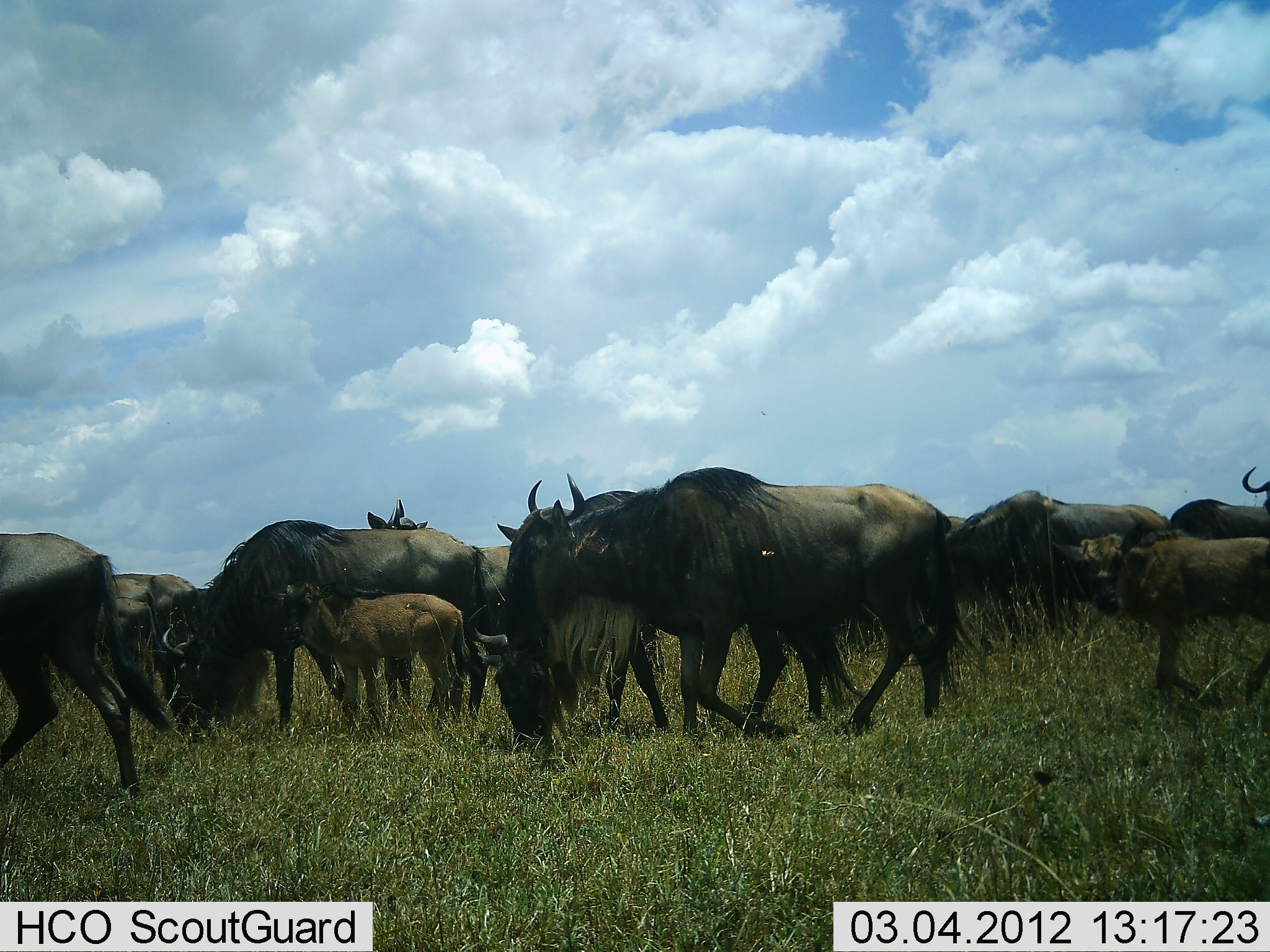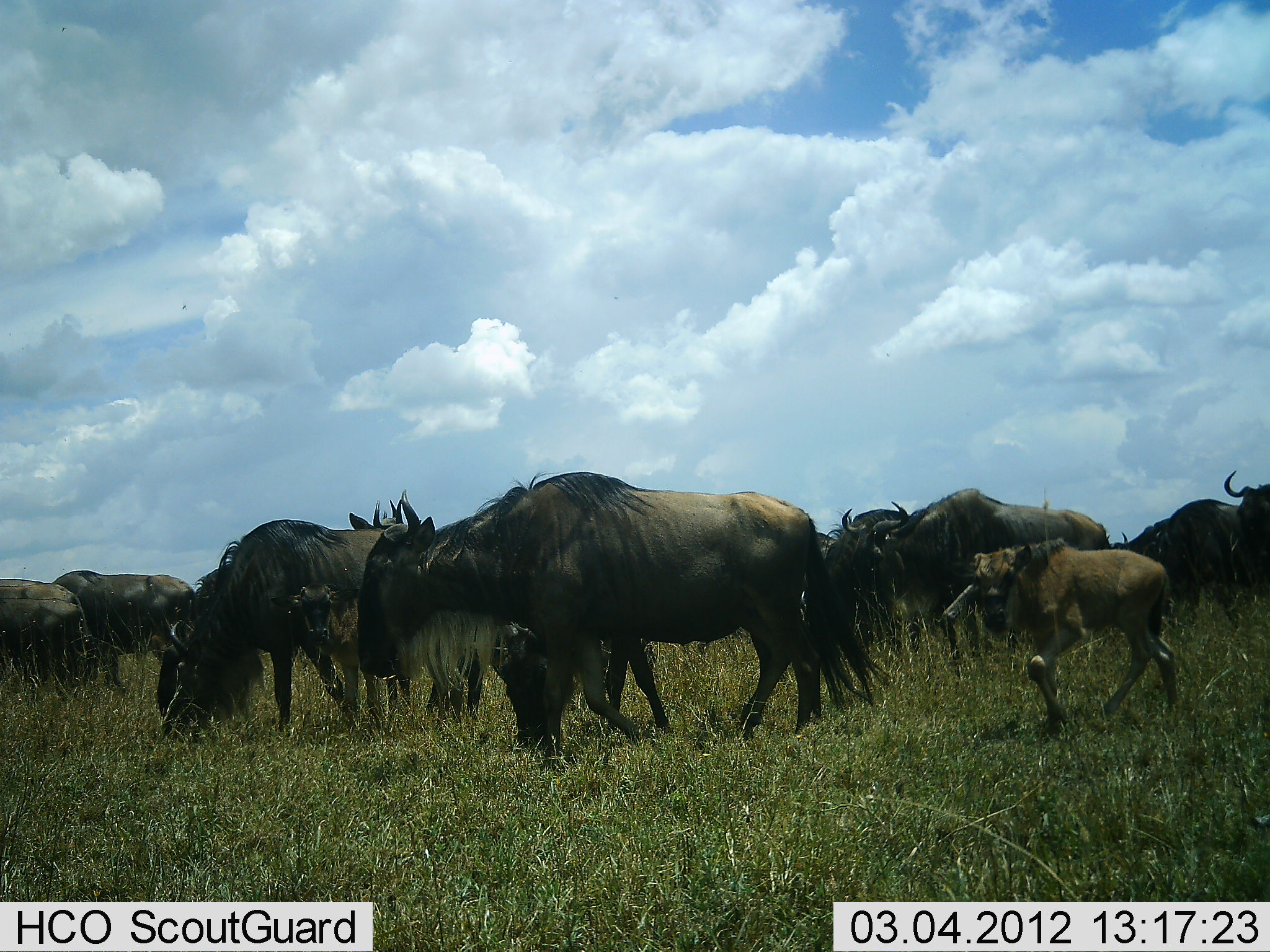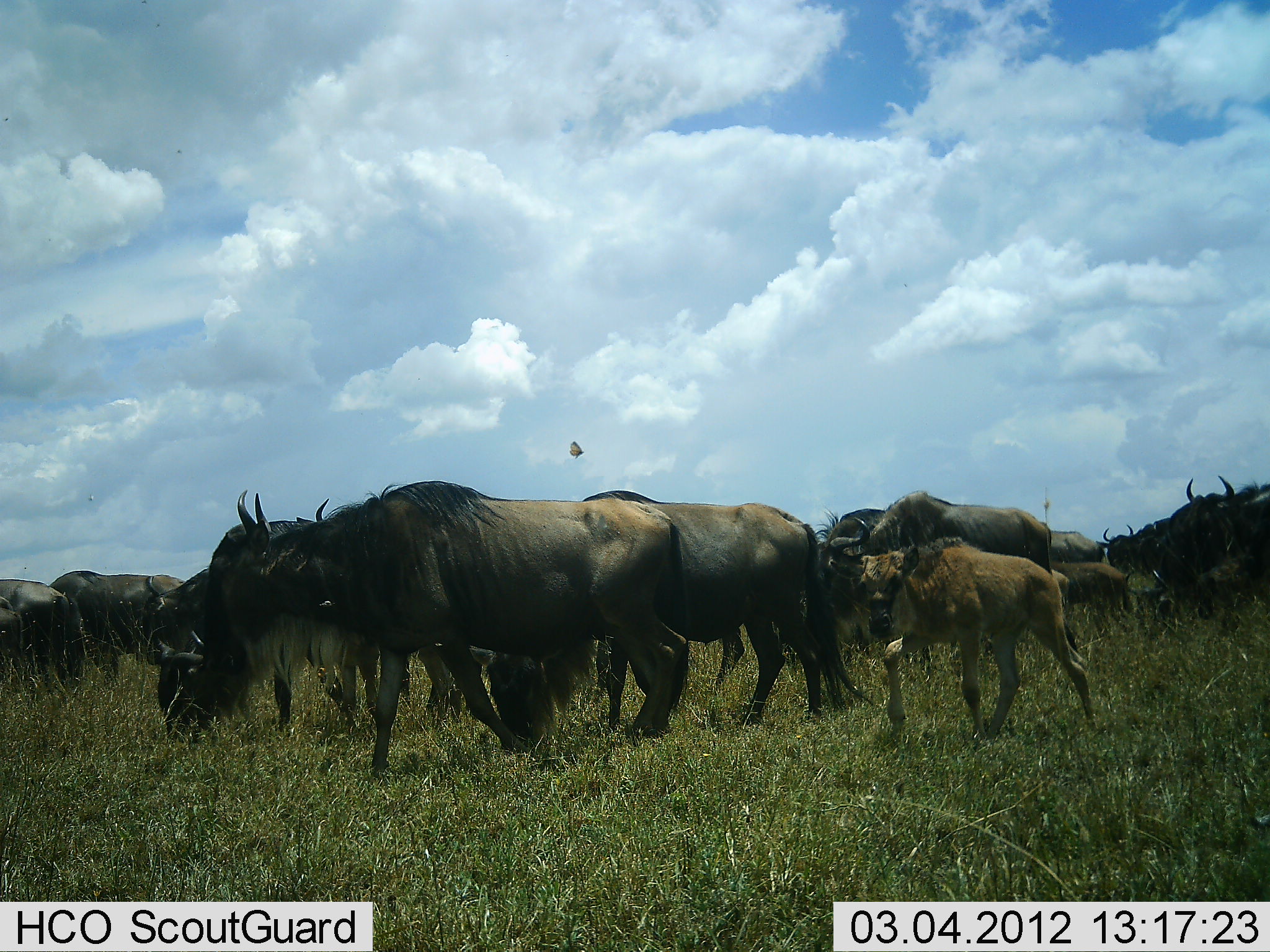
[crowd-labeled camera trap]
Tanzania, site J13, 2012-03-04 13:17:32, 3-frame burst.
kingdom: Animalia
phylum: Chordata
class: Mammalia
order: Artiodactyla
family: Bovidae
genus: Connochaetes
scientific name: Connochaetes taurinus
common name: blue wildebeest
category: wildebeest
Wildebeest (blue wildebeest) (Connochaetes taurinus), count 11-50. Behavior (volunteer vote fractions): standing 25%, resting 0%, moving 90%, interacting 5%. Young present (vote fraction): 100%. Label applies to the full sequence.